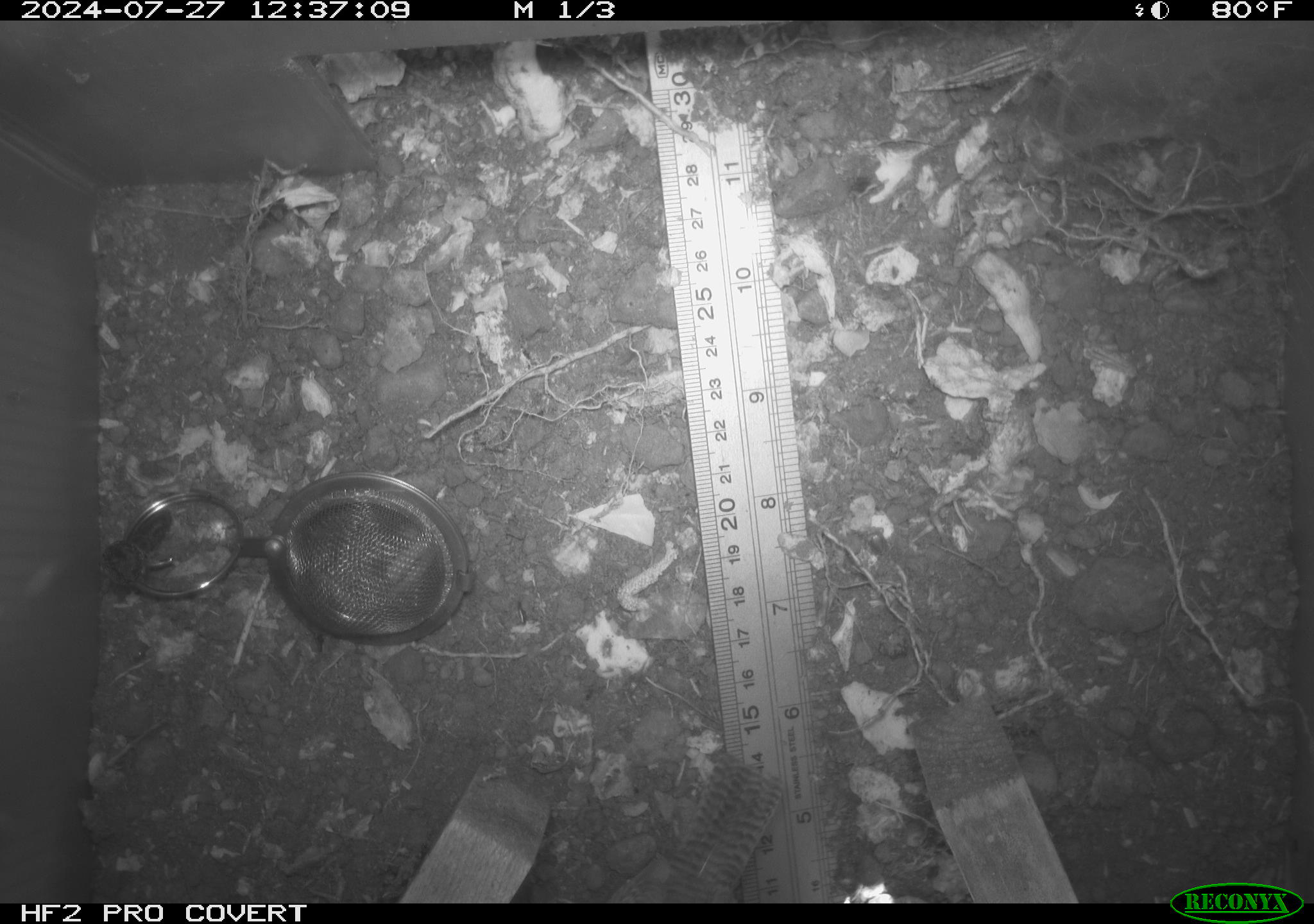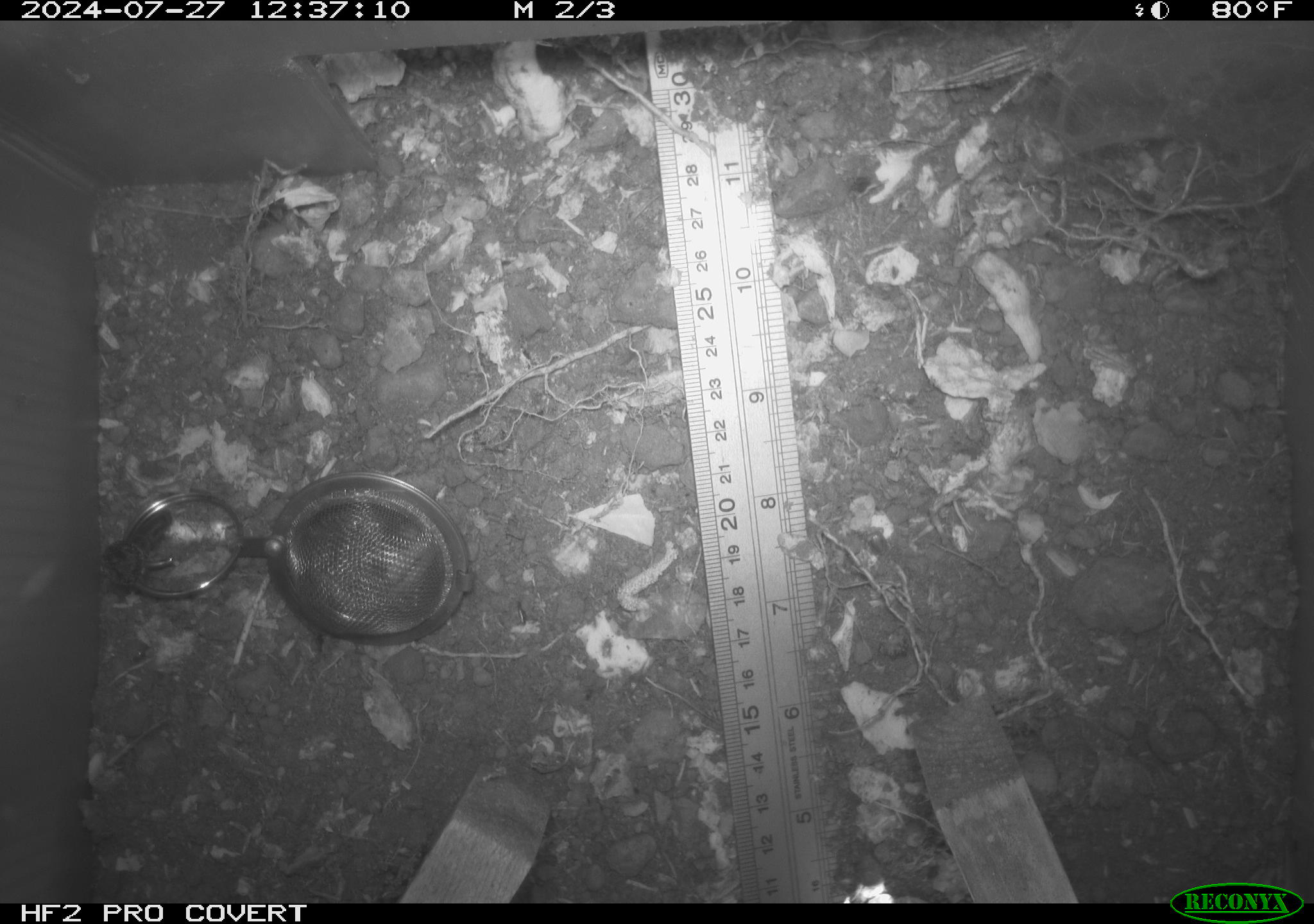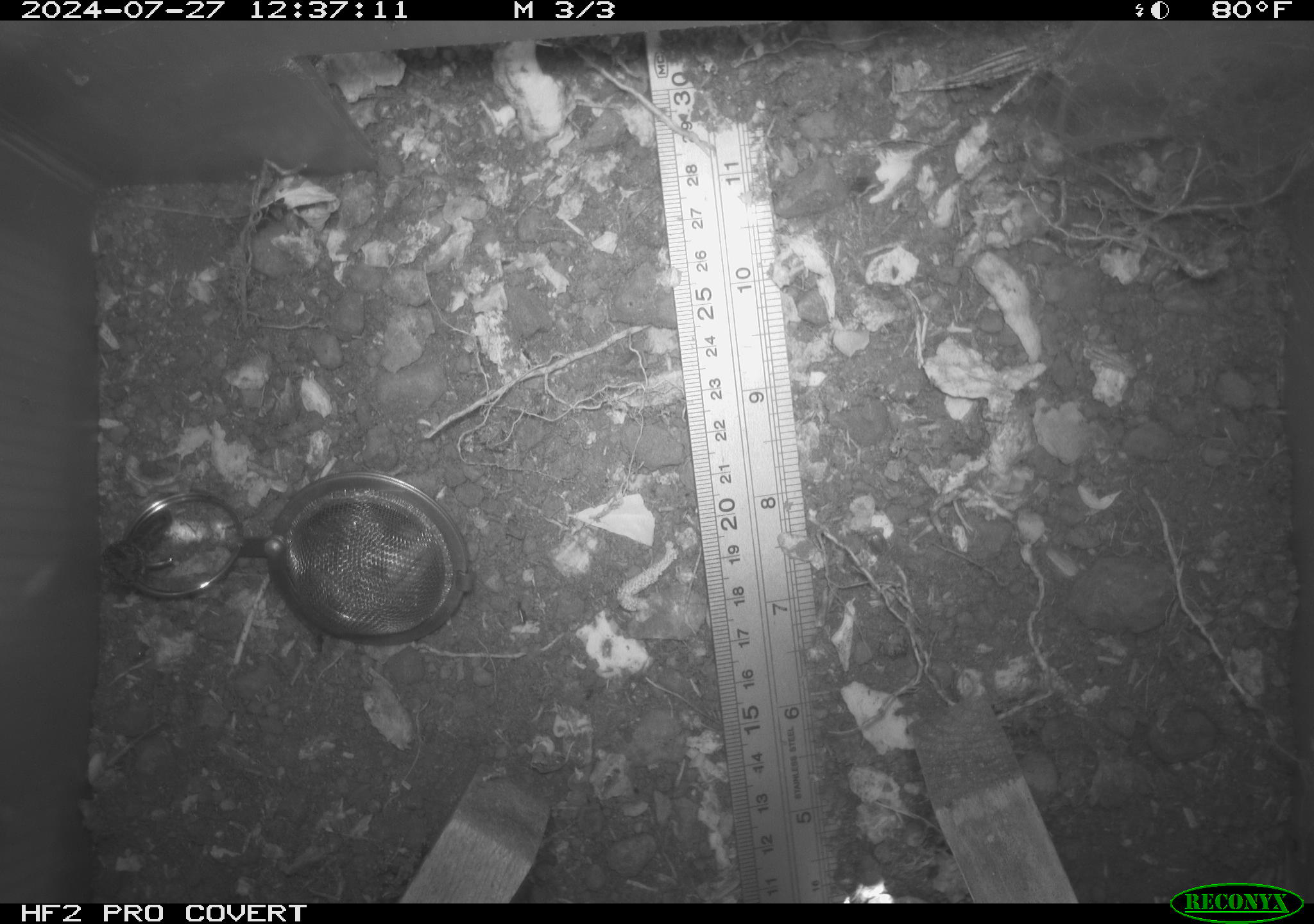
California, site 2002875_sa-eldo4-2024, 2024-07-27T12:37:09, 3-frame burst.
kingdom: Animalia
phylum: Chordata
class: Aves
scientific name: Aves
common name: bird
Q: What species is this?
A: Bird (Aves).